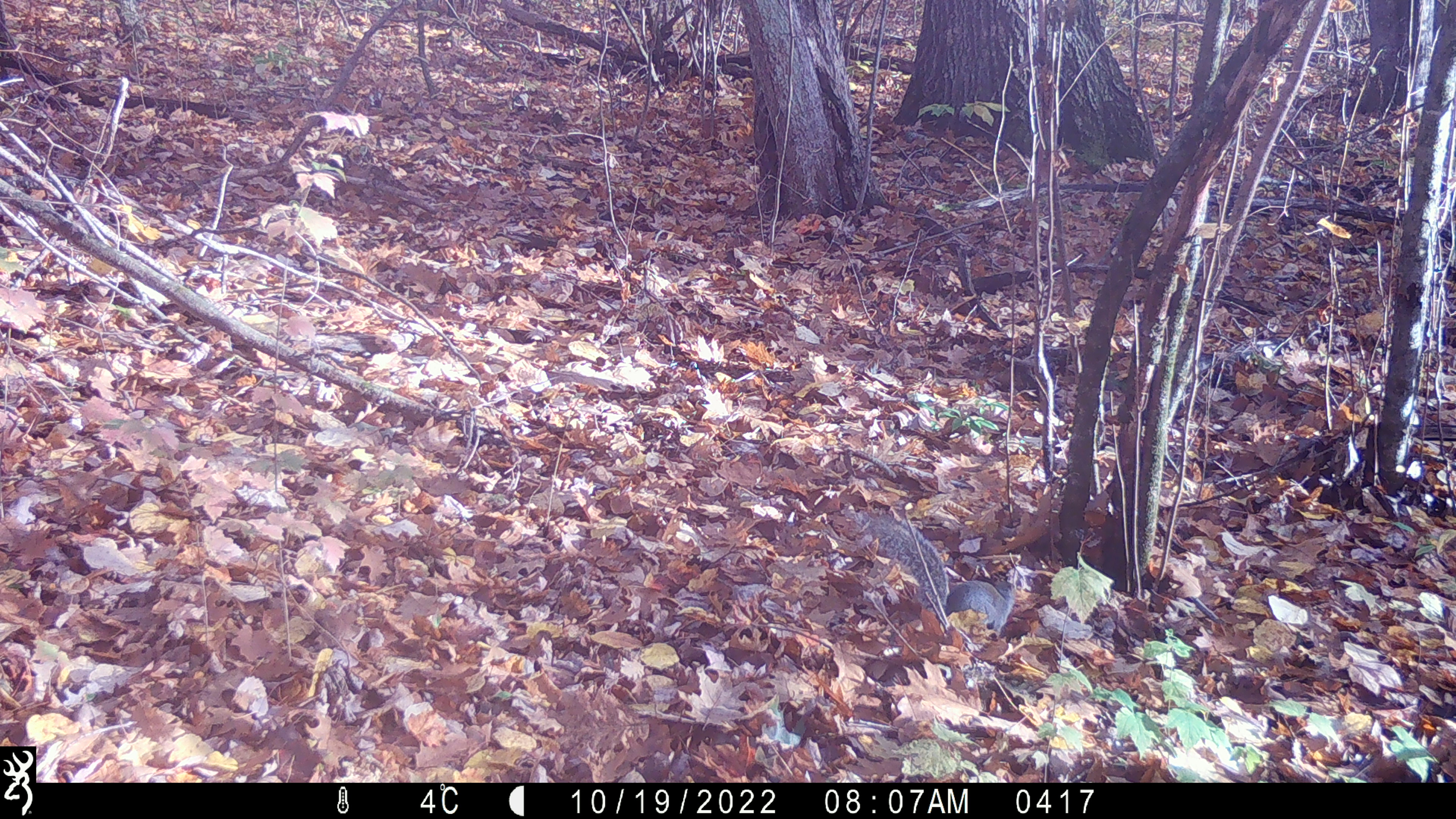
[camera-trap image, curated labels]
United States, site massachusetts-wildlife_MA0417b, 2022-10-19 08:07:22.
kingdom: Animalia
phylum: Chordata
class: Mammalia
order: Rodentia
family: Sciuridae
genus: Sciurus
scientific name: Sciurus carolinensis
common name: gray squirrel